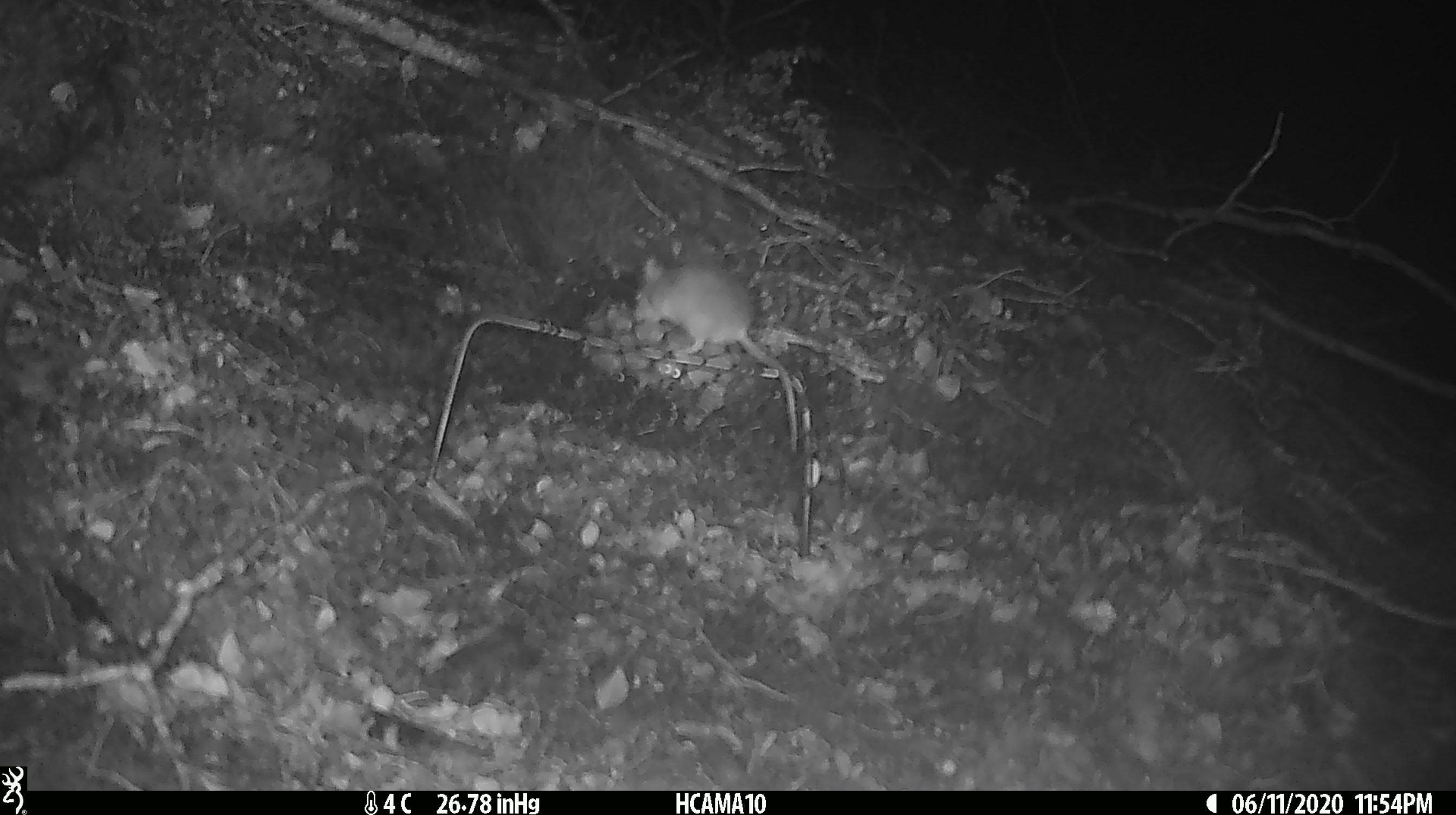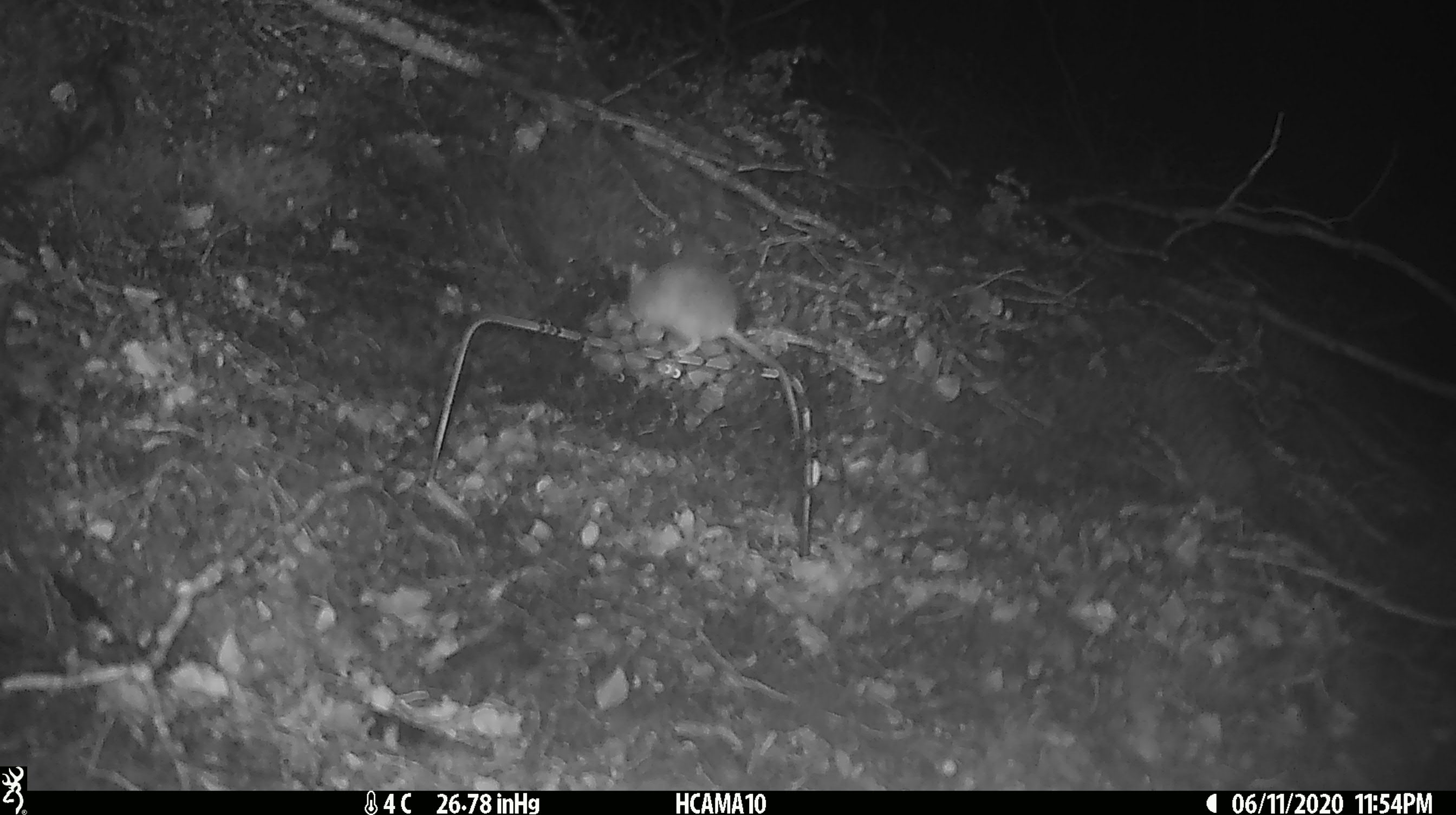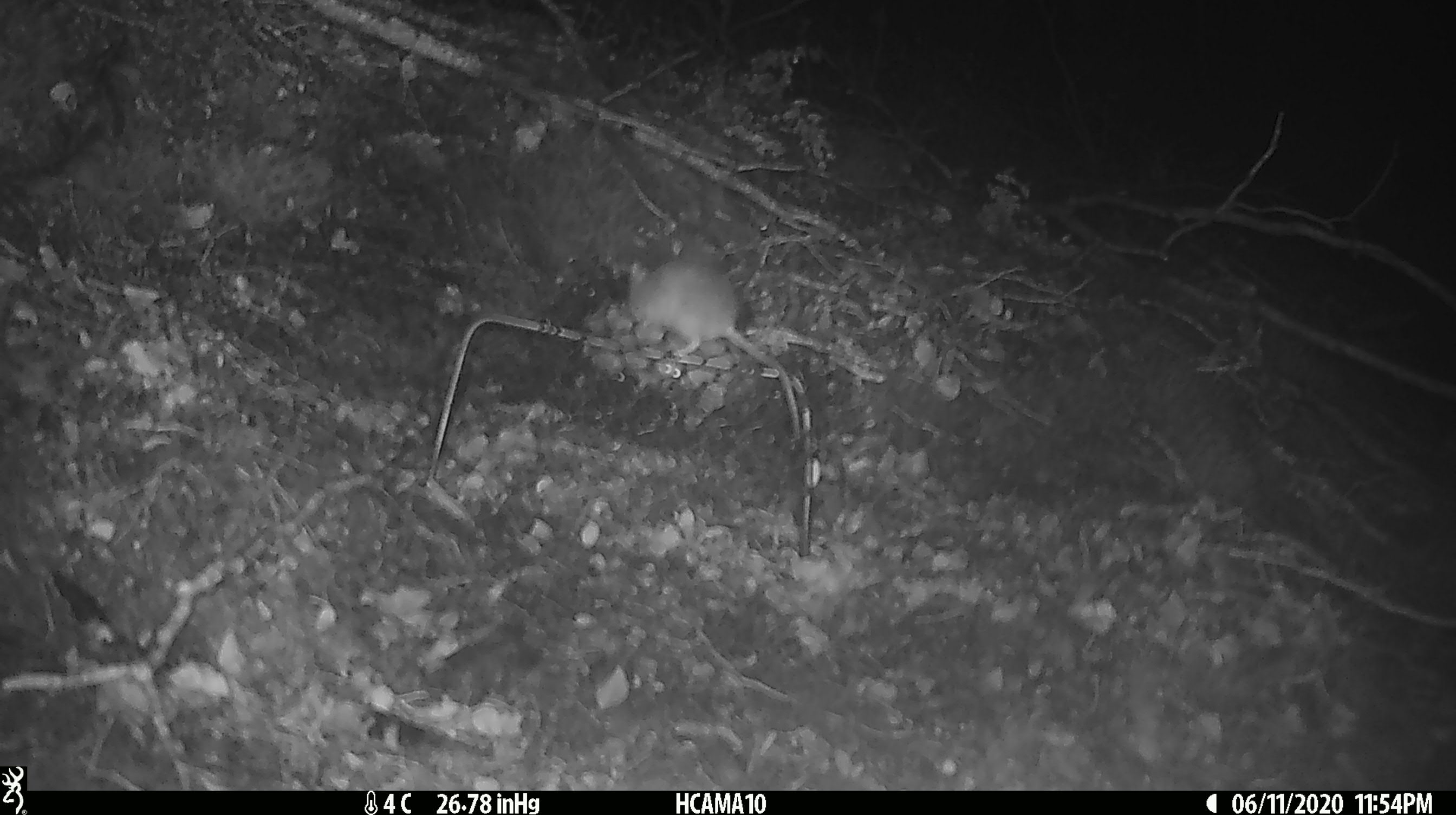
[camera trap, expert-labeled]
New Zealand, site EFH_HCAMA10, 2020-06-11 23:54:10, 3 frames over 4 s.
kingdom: Animalia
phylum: Chordata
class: Mammalia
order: Rodentia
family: Muridae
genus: Mus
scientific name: Mus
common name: mouse